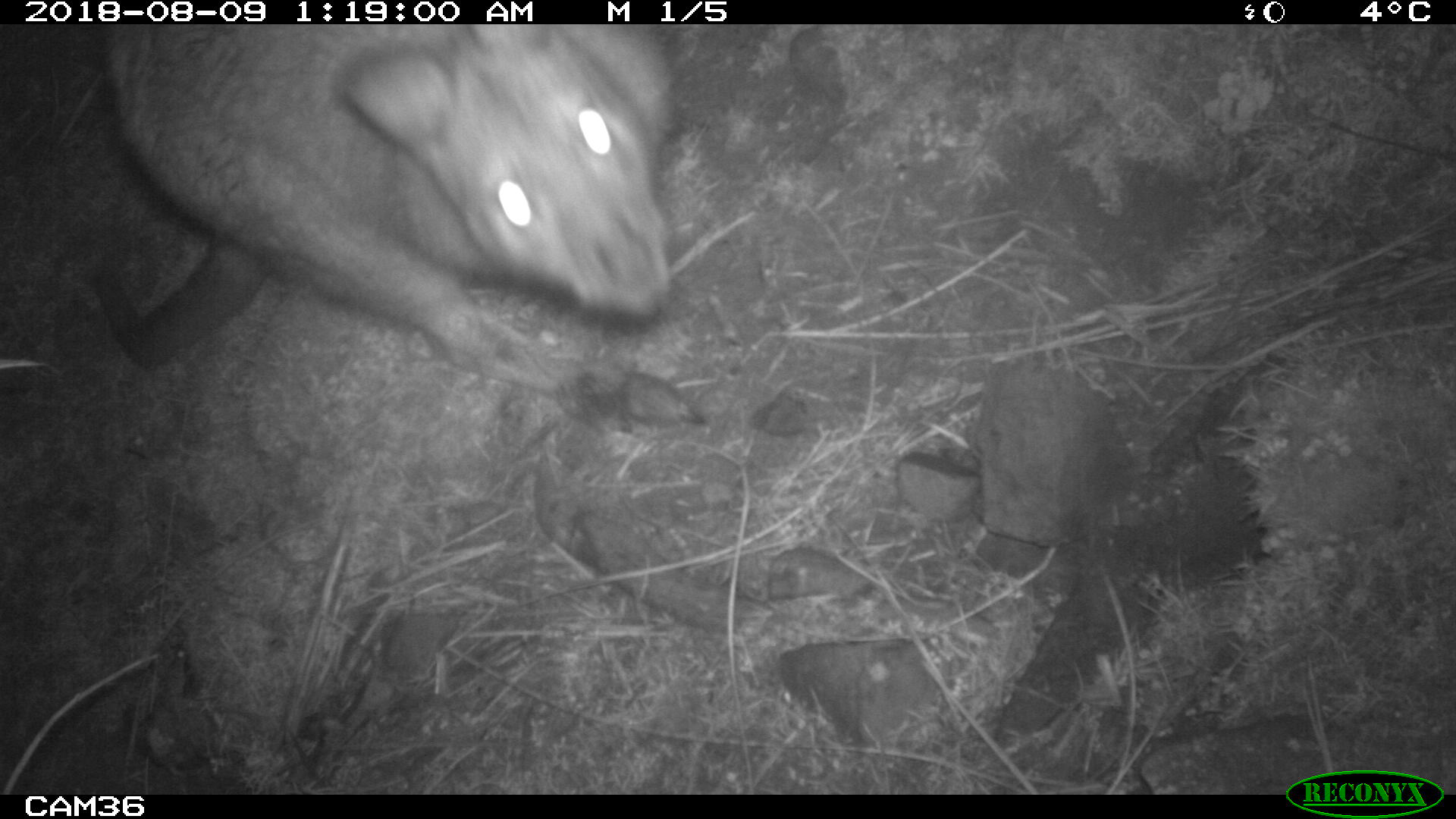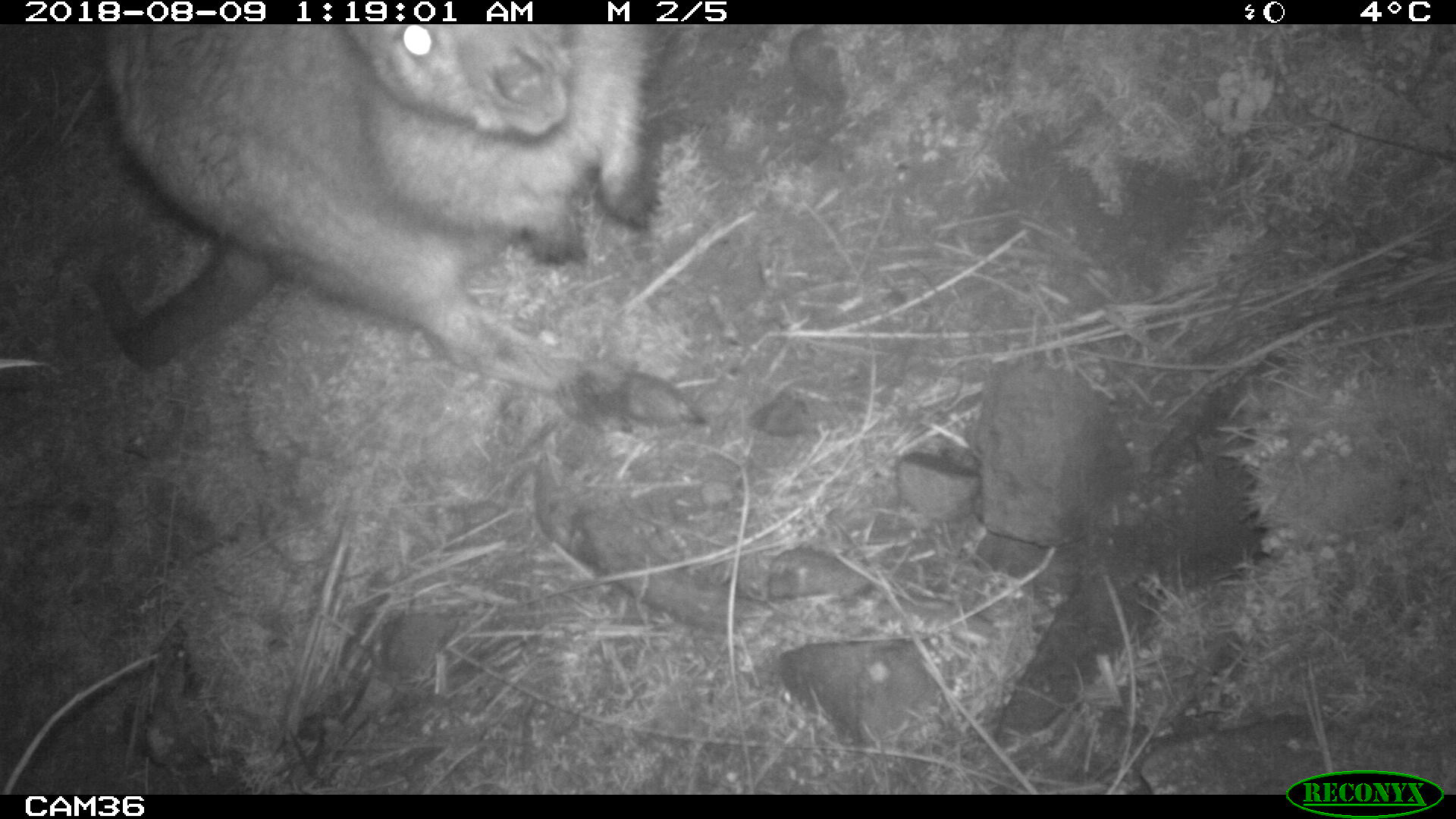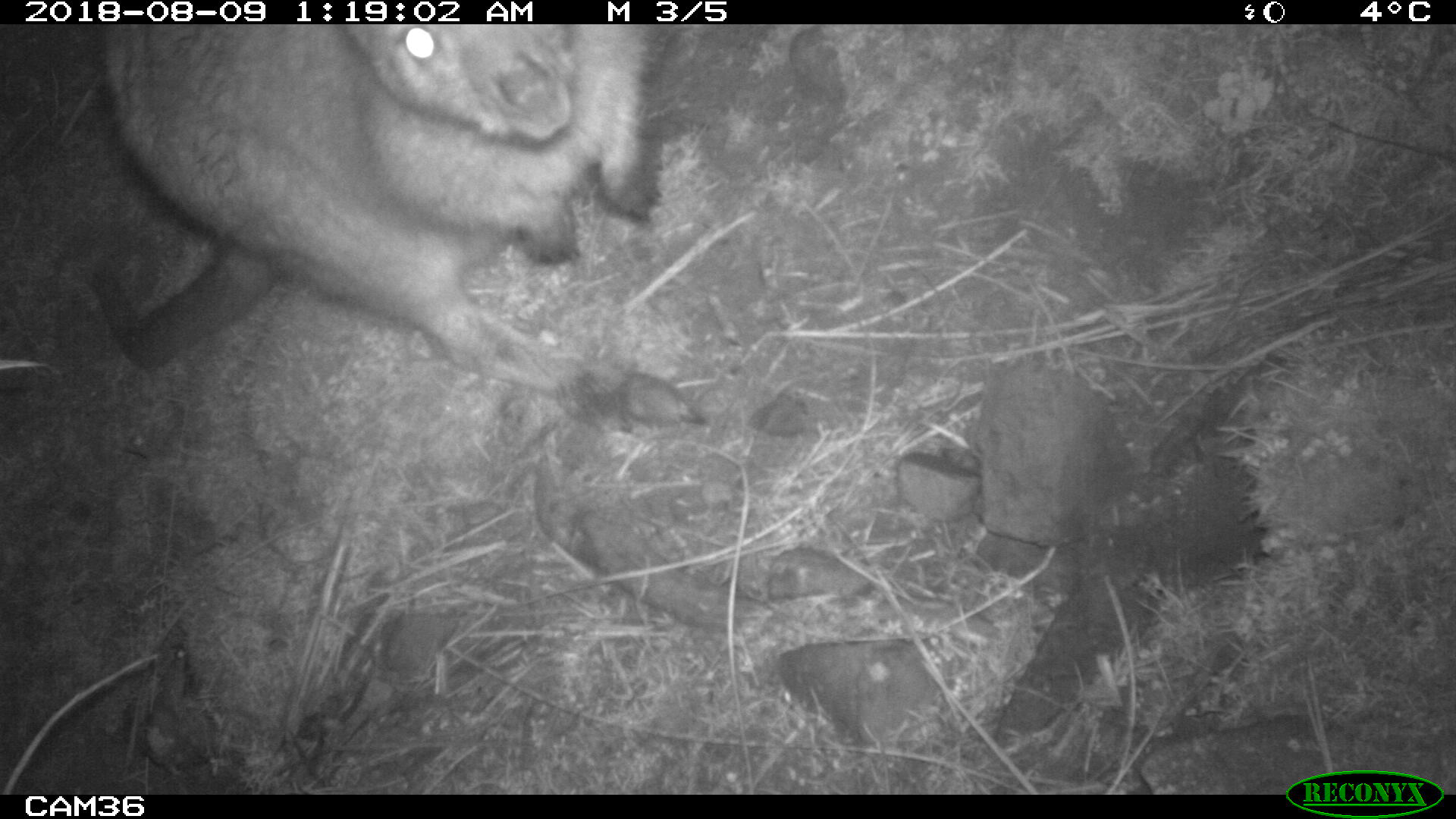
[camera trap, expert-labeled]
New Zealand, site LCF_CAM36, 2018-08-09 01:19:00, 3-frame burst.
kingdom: Animalia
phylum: Chordata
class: Mammalia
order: Diprotodontia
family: Macropodidae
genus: Notamacropus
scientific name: Notamacropus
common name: wallaby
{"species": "wallaby (Notamacropus)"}